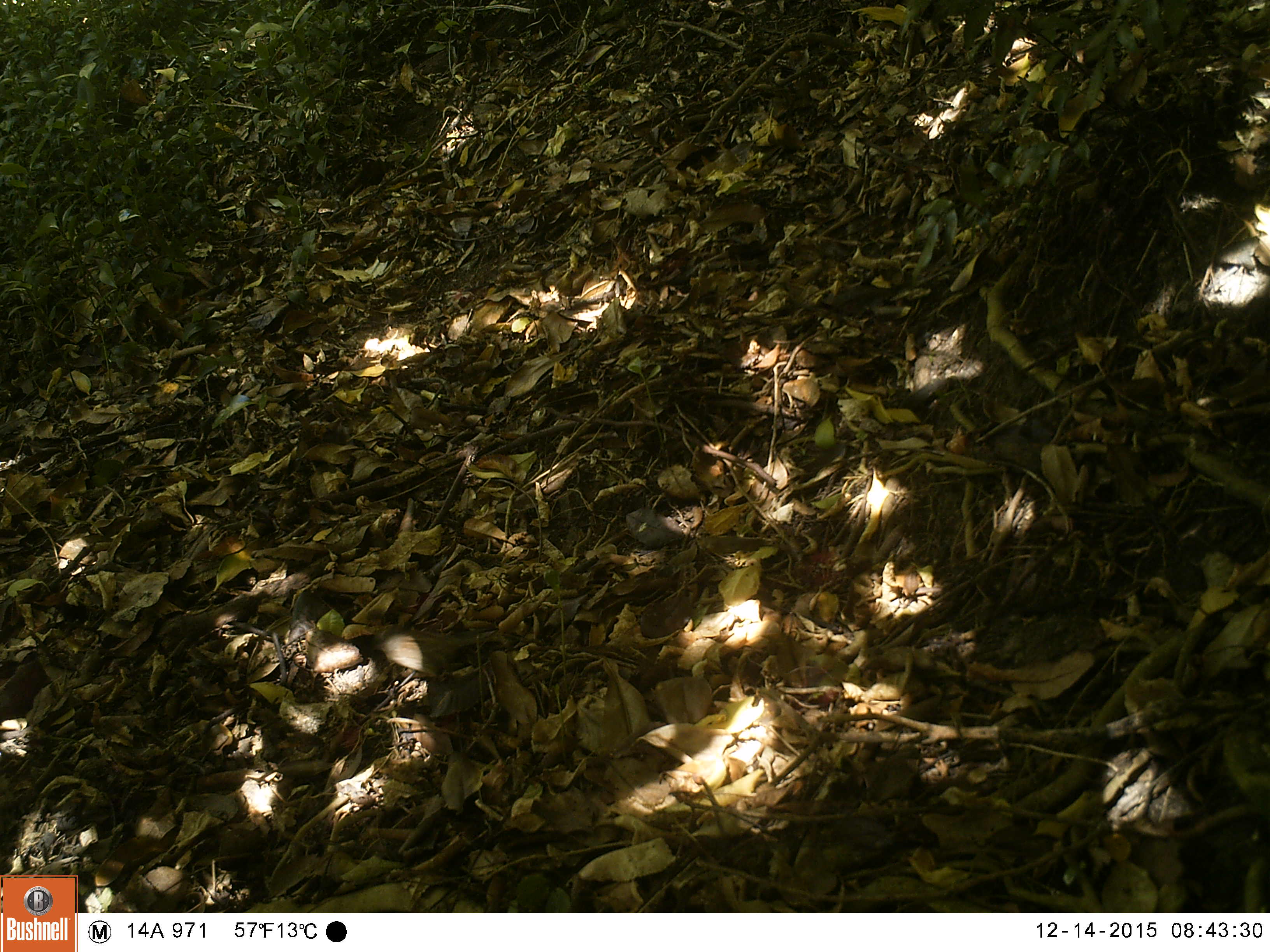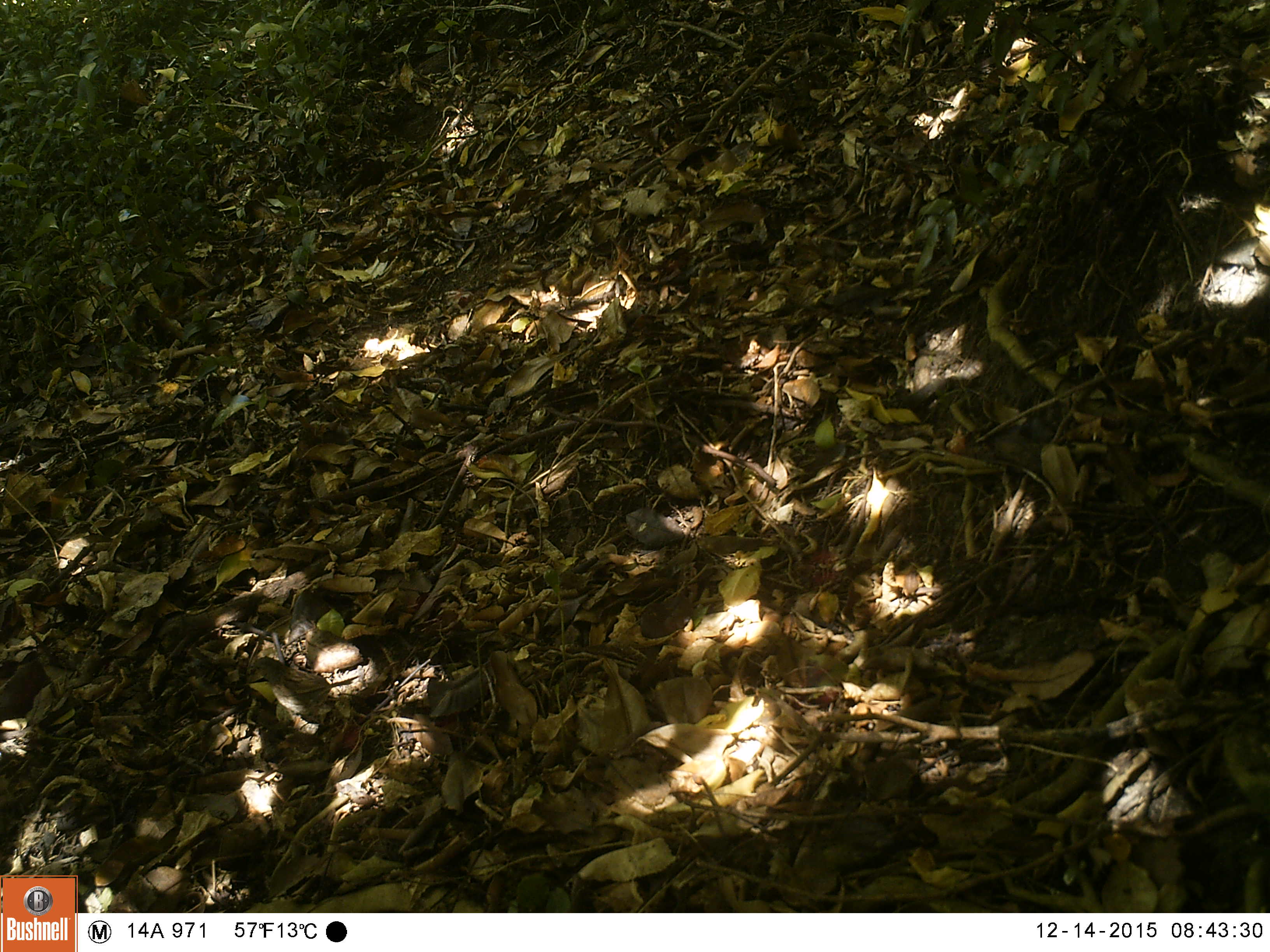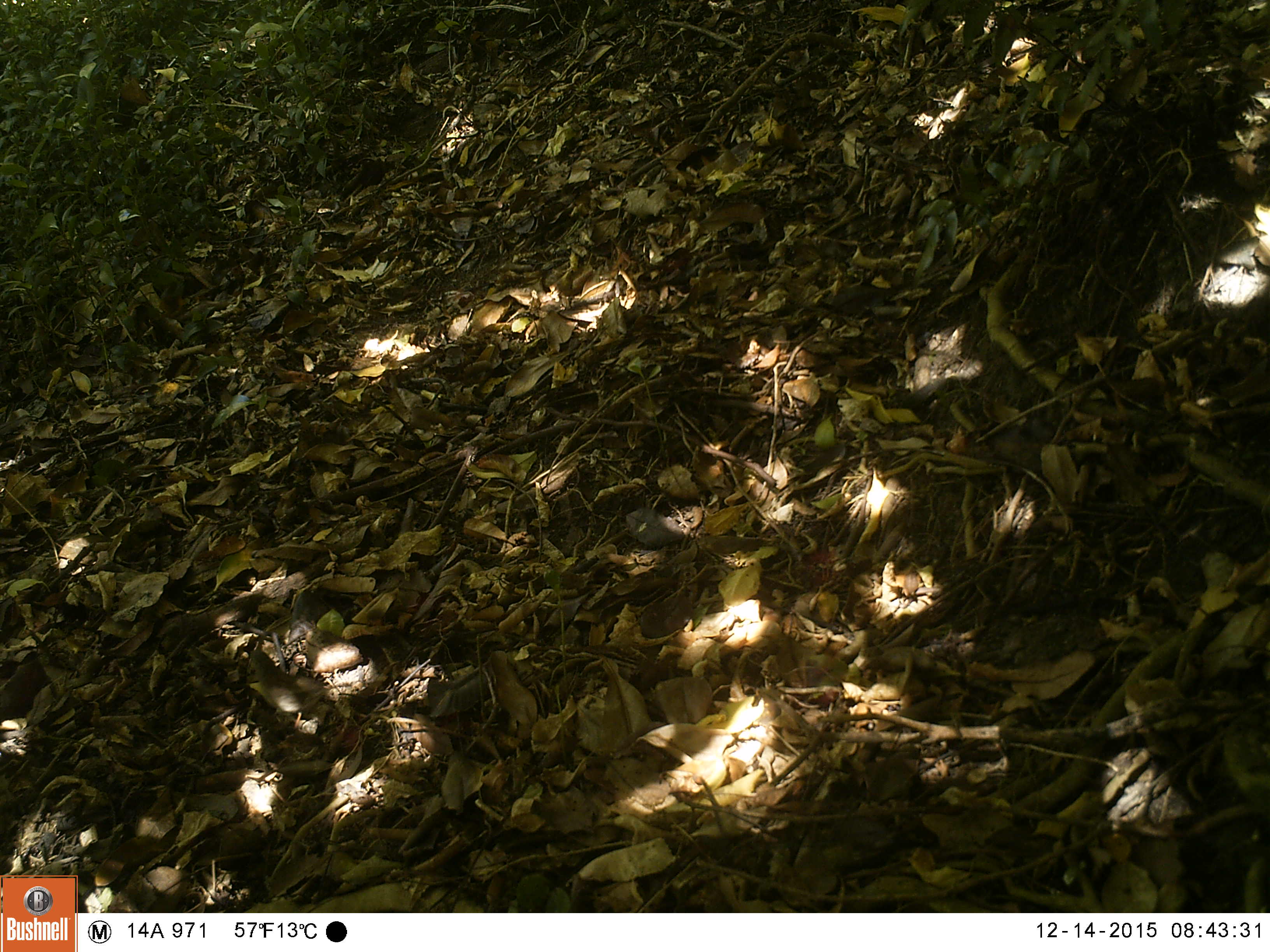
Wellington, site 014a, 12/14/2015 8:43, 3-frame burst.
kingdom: Animalia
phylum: Chordata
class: Aves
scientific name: Aves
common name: bird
Bird (Aves).